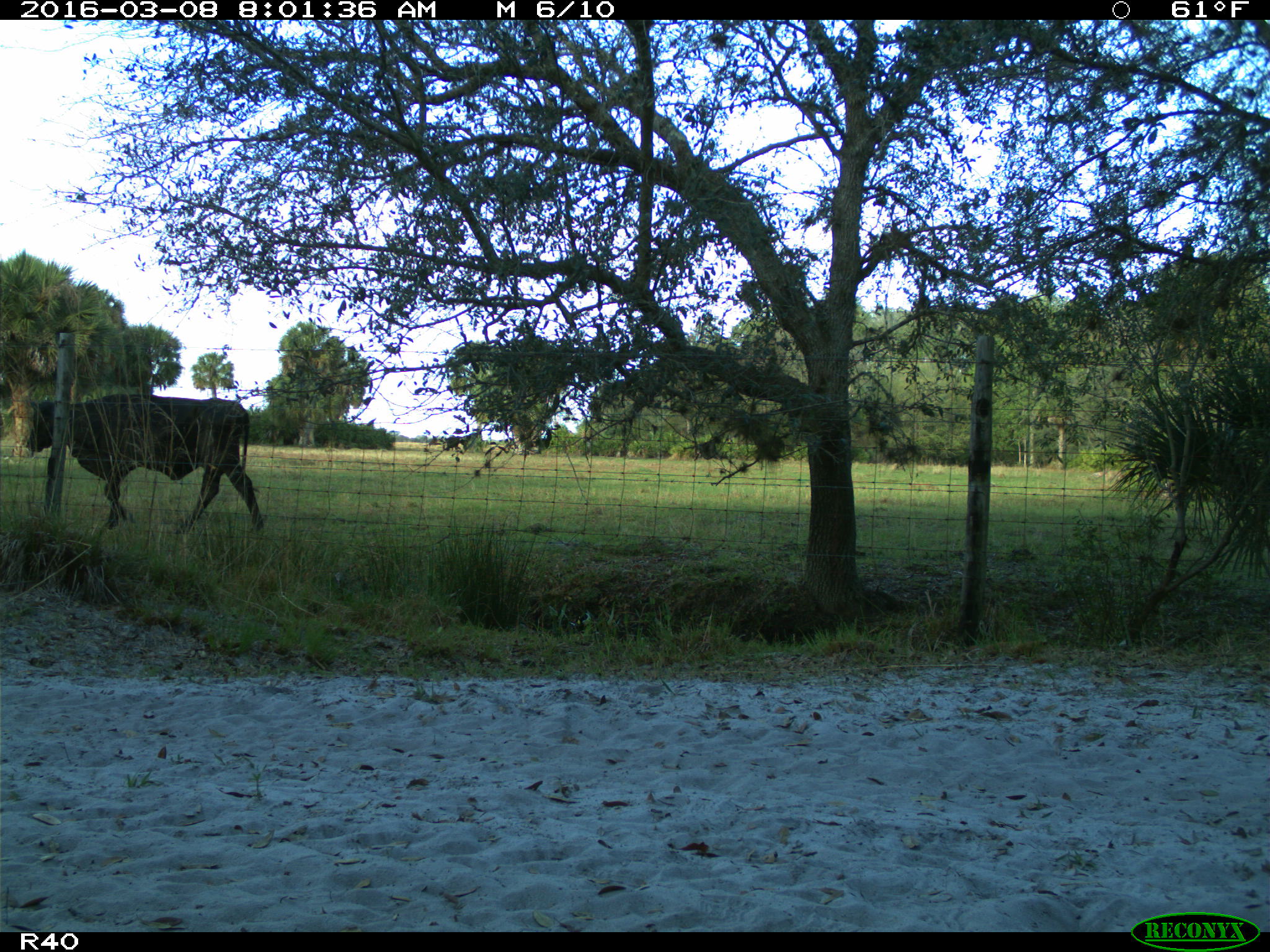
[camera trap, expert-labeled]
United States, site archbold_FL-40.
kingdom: Animalia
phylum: Chordata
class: Mammalia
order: Artiodactyla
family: Bovidae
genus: Bos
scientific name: Bos taurus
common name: domestic cow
Bos taurus (domestic cow).